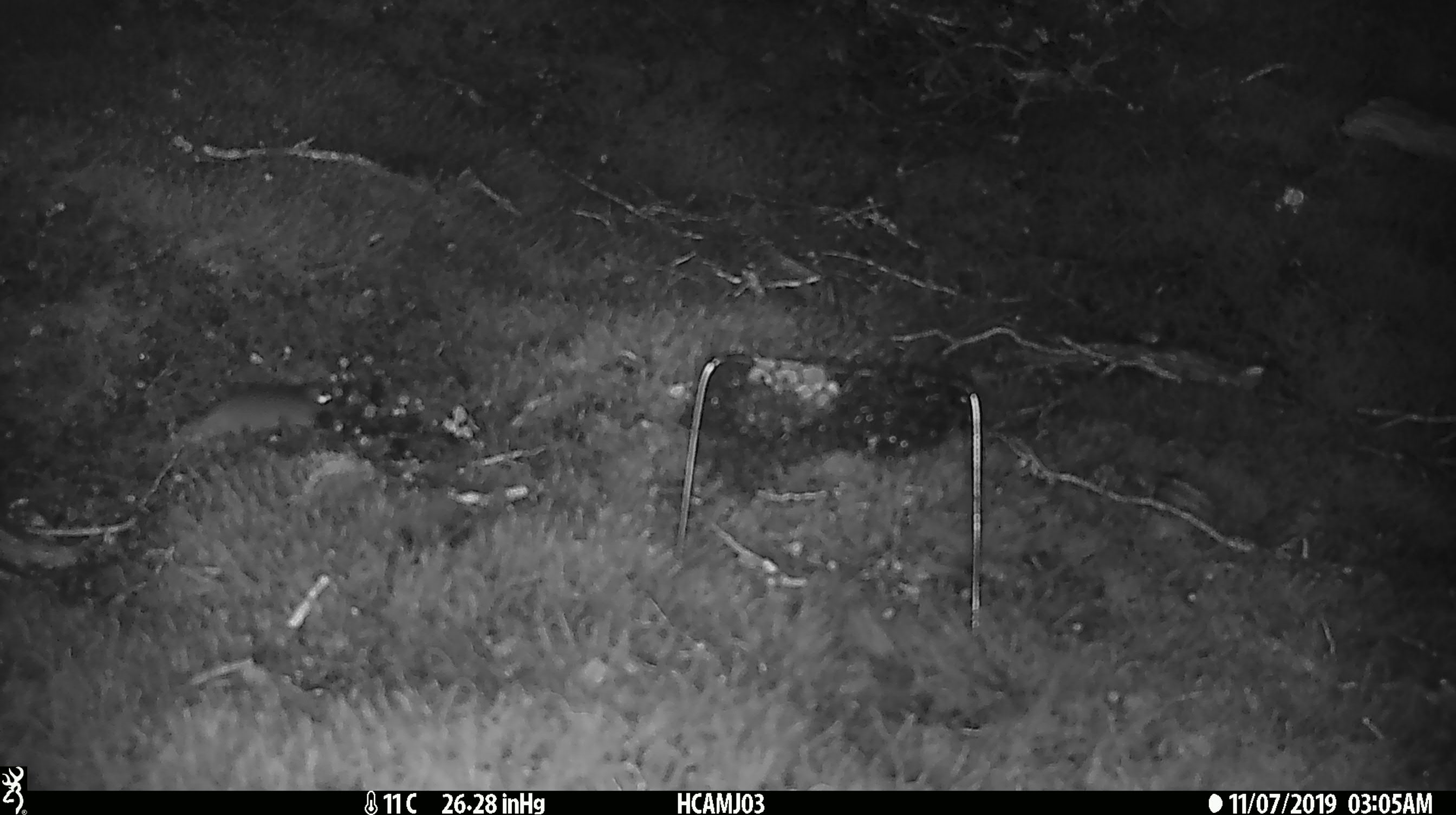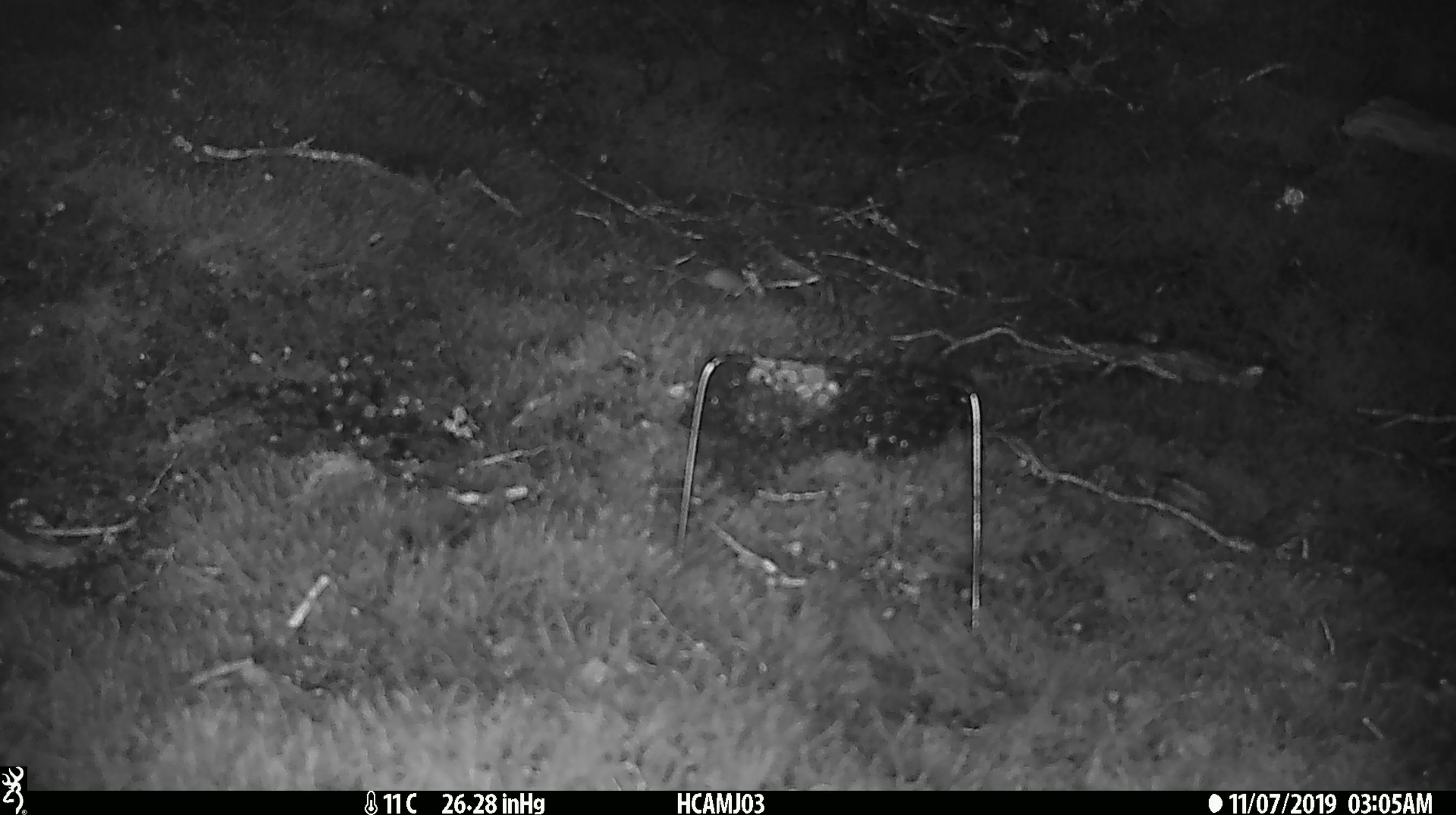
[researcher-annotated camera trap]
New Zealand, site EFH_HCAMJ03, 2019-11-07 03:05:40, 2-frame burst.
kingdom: Animalia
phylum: Chordata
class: Mammalia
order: Rodentia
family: Muridae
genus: Mus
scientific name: Mus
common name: mouse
Mouse (Mus).